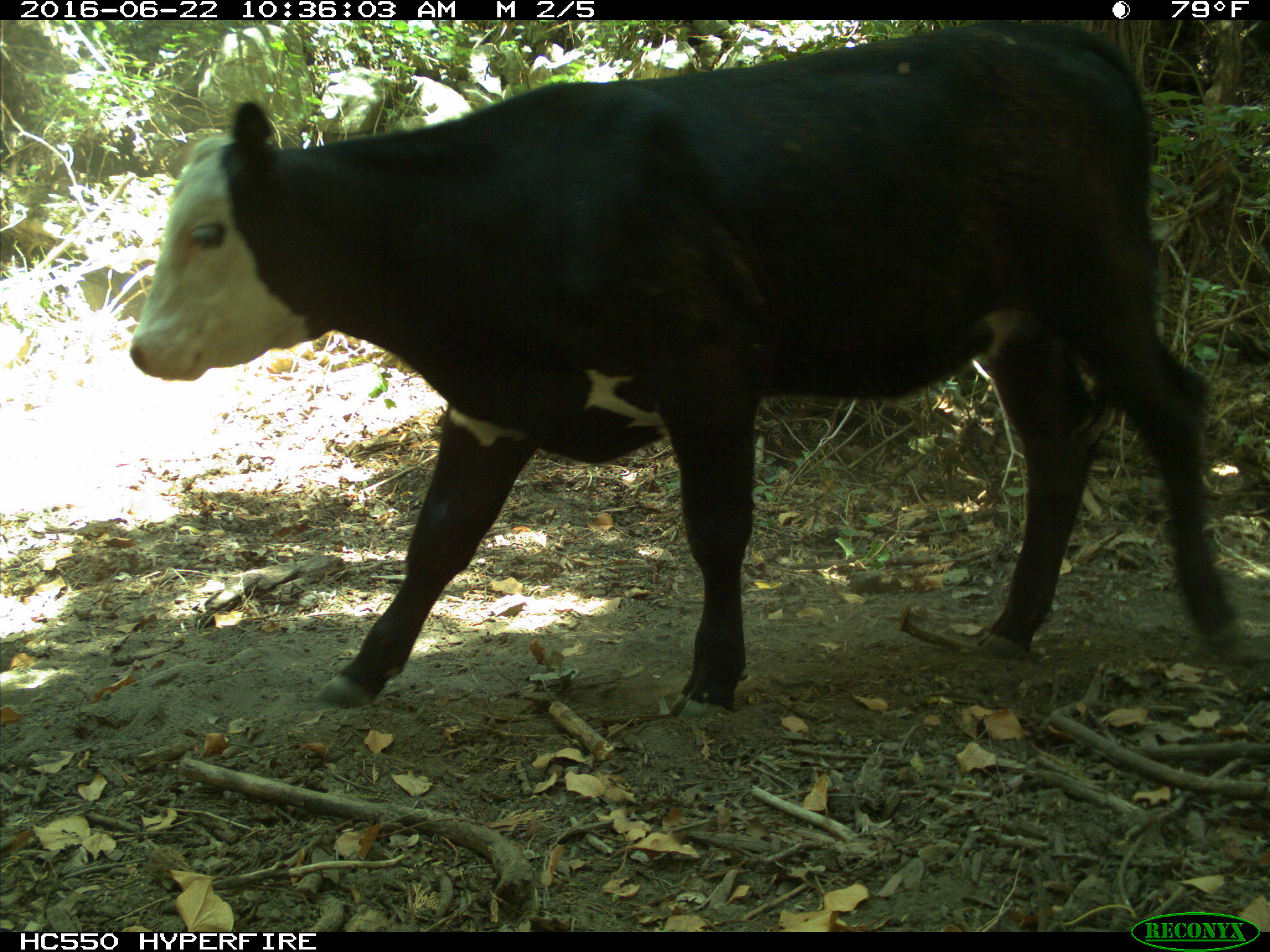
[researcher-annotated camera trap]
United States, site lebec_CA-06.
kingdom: Animalia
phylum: Chordata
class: Mammalia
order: Artiodactyla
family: Bovidae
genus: Bos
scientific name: Bos taurus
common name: domestic cow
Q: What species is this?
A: Bos taurus (domestic cow).